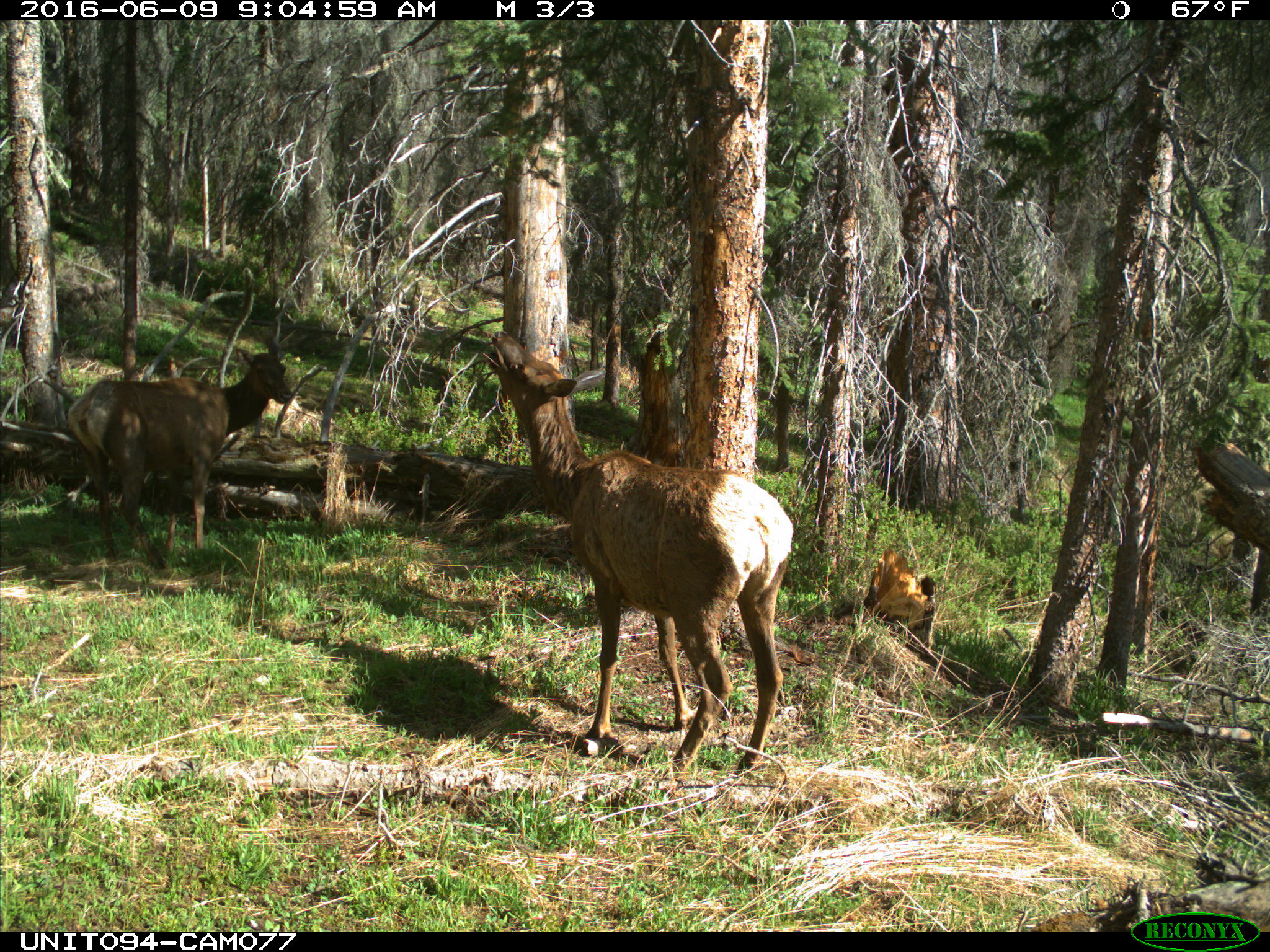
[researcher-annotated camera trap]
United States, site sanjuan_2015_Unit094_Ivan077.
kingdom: Animalia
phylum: Chordata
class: Mammalia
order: Artiodactyla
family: Cervidae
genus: Cervus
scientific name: Cervus elaphus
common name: red deer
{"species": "Cervus elaphus (red deer)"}